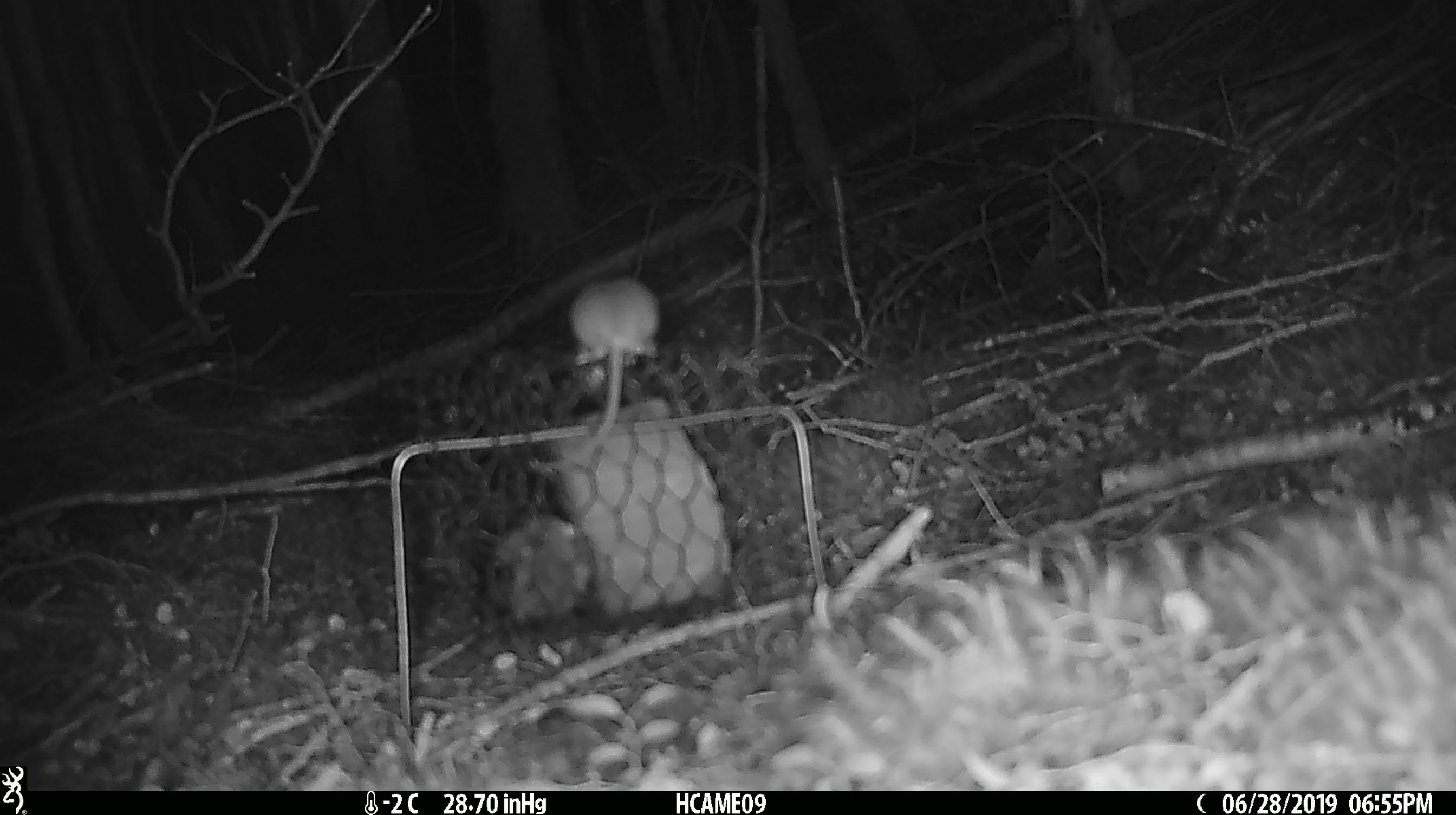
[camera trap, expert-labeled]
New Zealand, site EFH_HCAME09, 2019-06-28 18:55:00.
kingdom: Animalia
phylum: Chordata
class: Mammalia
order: Rodentia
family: Muridae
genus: Mus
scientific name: Mus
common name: mouse